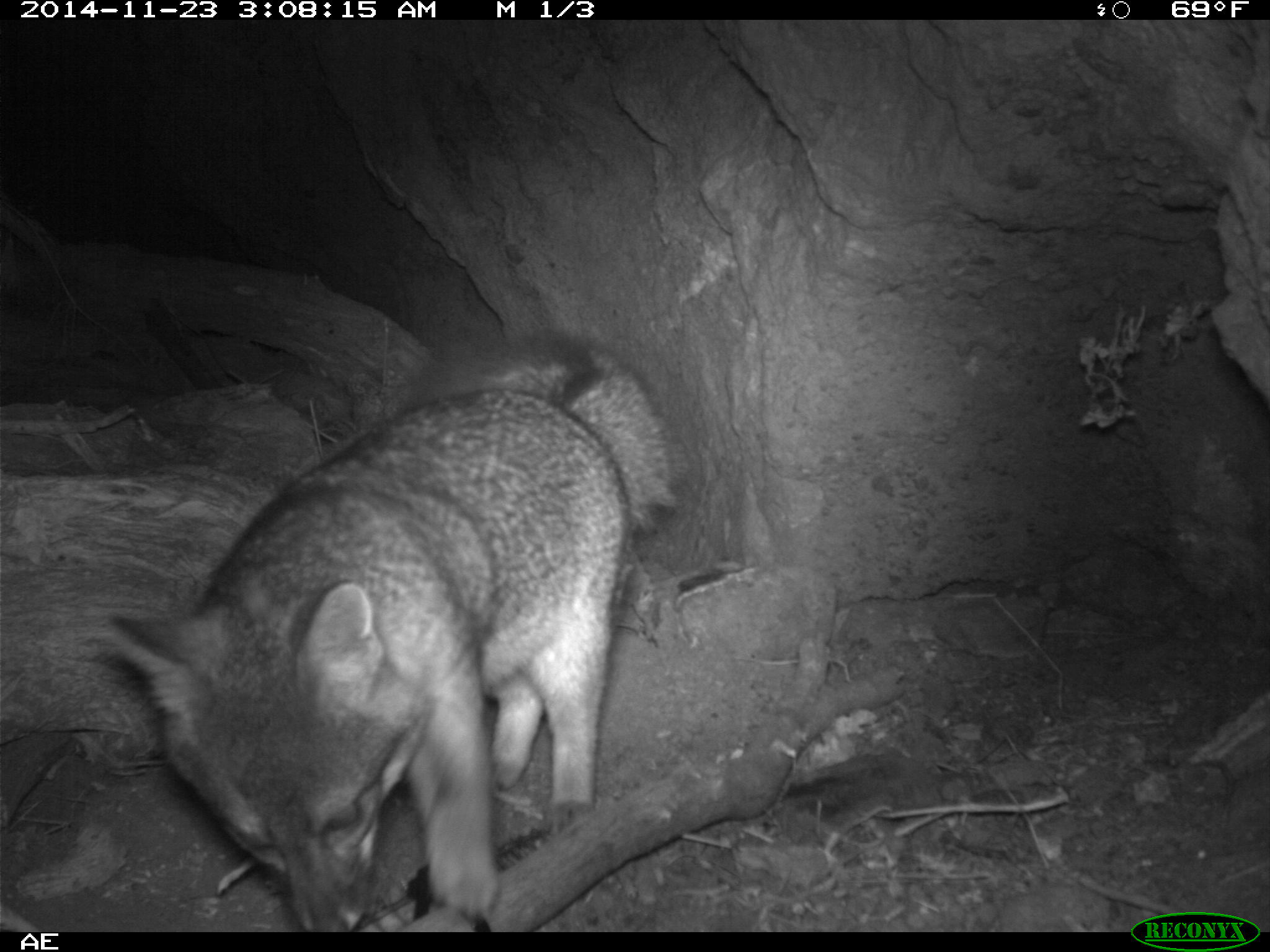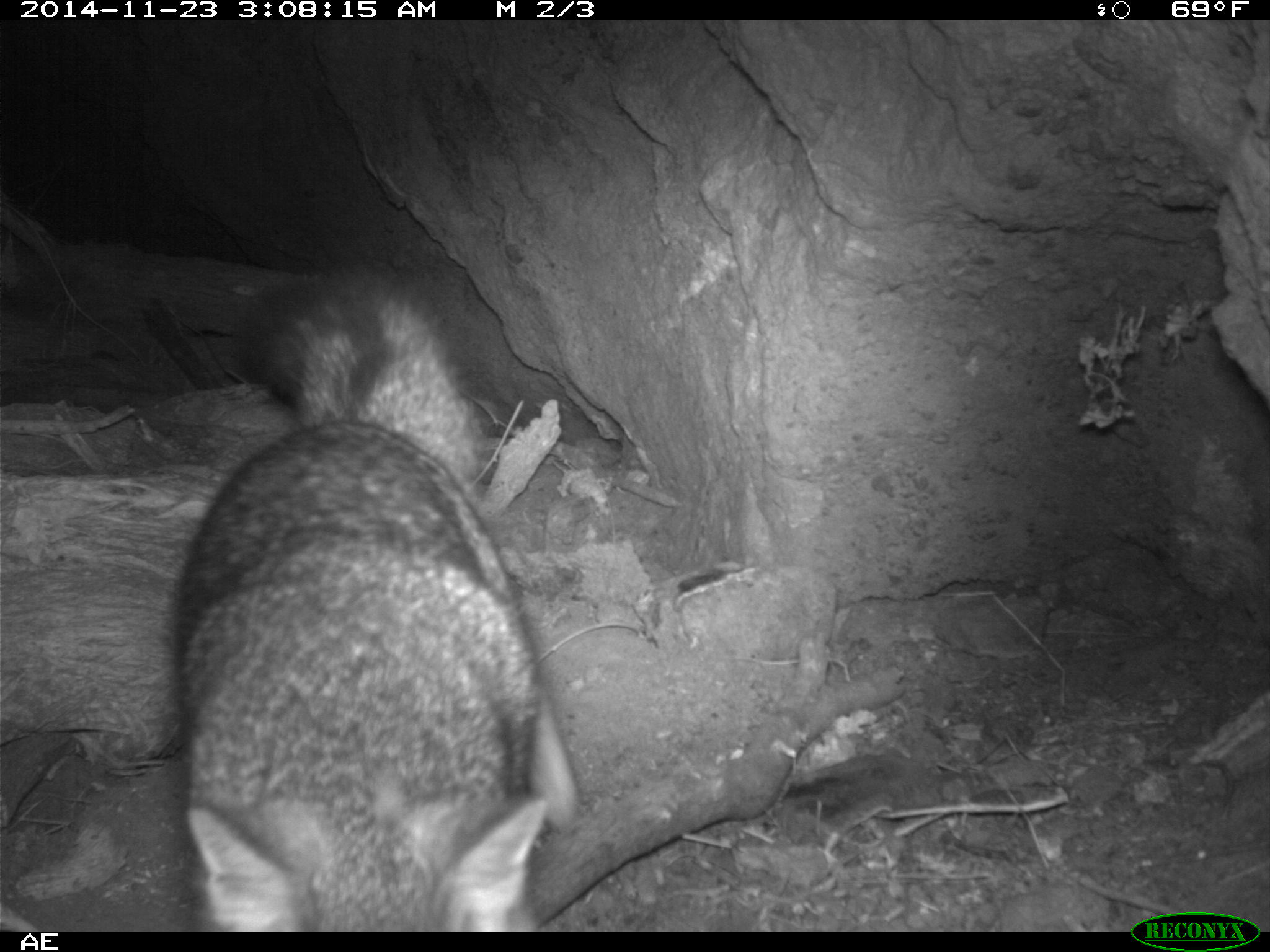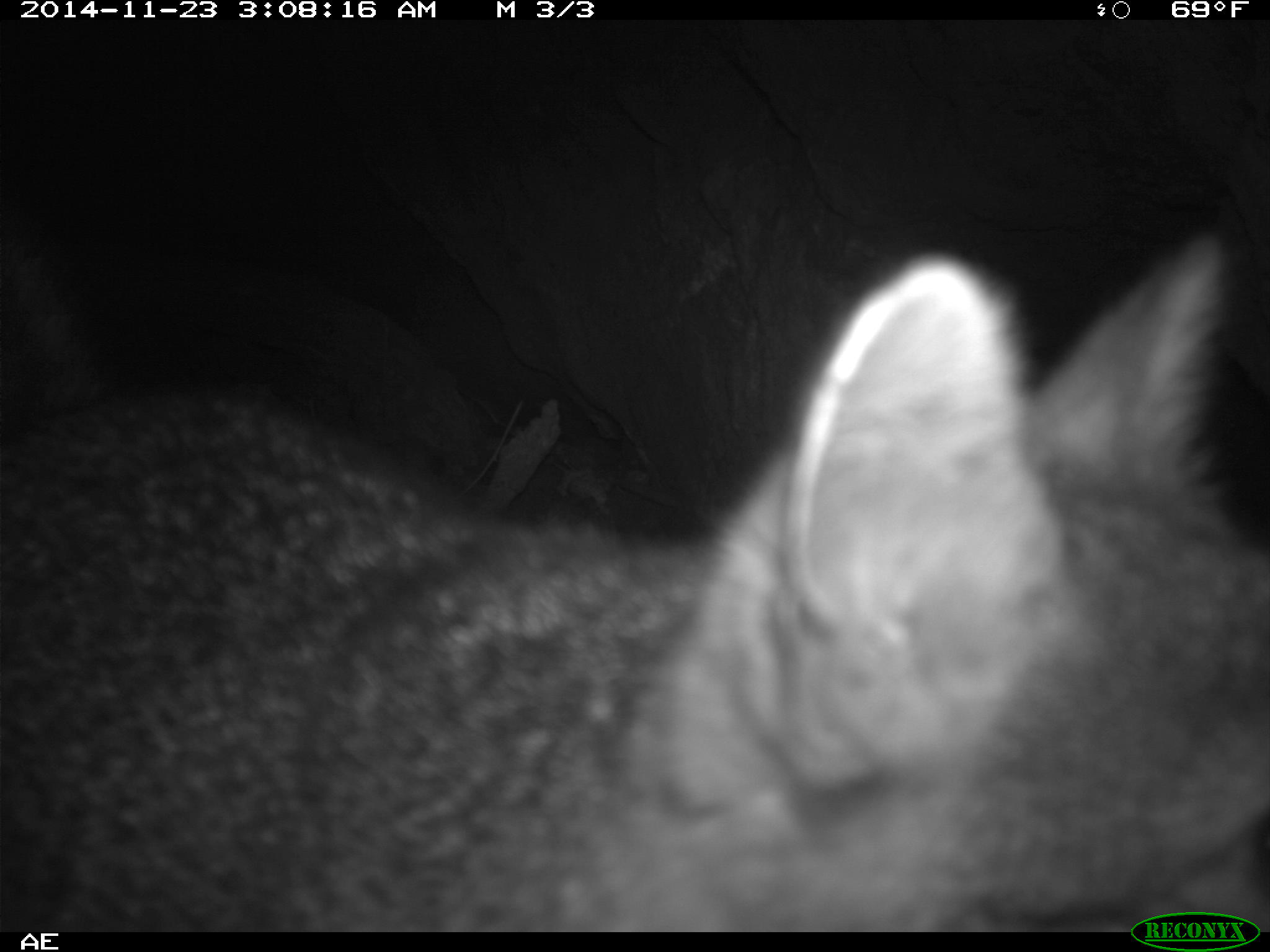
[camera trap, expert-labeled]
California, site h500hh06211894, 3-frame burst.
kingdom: Animalia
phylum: Chordata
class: Mammalia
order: Carnivora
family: Canidae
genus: Urocyon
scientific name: Urocyon littoralis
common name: island fox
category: fox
Fox (island fox) (Urocyon littoralis).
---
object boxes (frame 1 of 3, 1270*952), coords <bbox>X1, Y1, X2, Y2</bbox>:
fox: <bbox>110, 337, 678, 933</bbox>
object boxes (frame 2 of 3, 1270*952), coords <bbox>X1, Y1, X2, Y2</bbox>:
fox: <bbox>171, 262, 574, 930</bbox>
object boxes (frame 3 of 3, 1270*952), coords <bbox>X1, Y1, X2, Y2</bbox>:
fox: <bbox>0, 231, 1269, 932</bbox>